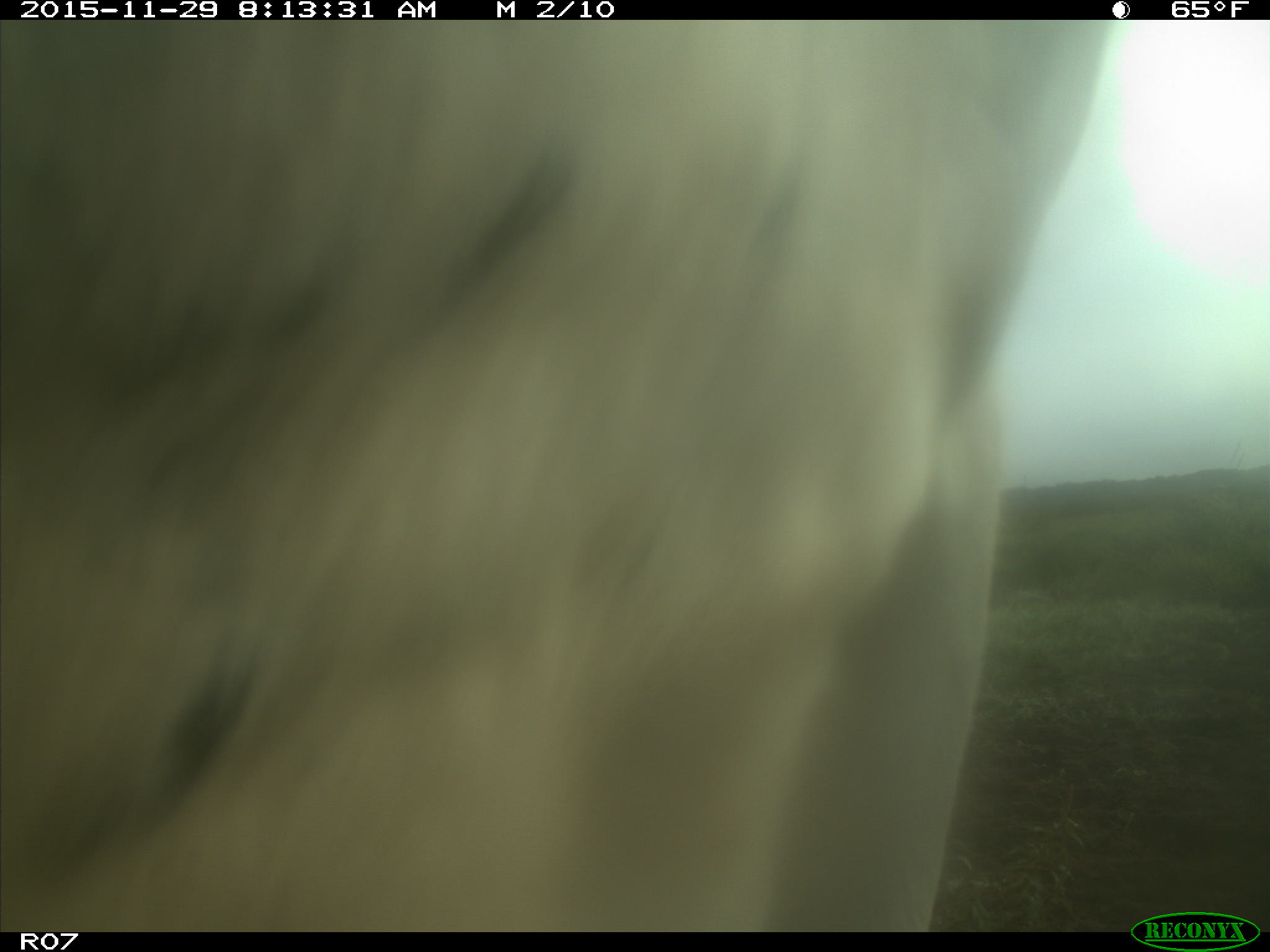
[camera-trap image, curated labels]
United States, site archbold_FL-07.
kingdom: Animalia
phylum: Chordata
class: Mammalia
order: Artiodactyla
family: Bovidae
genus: Bos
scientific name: Bos taurus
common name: domestic cow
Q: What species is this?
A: Bos taurus (domestic cow).